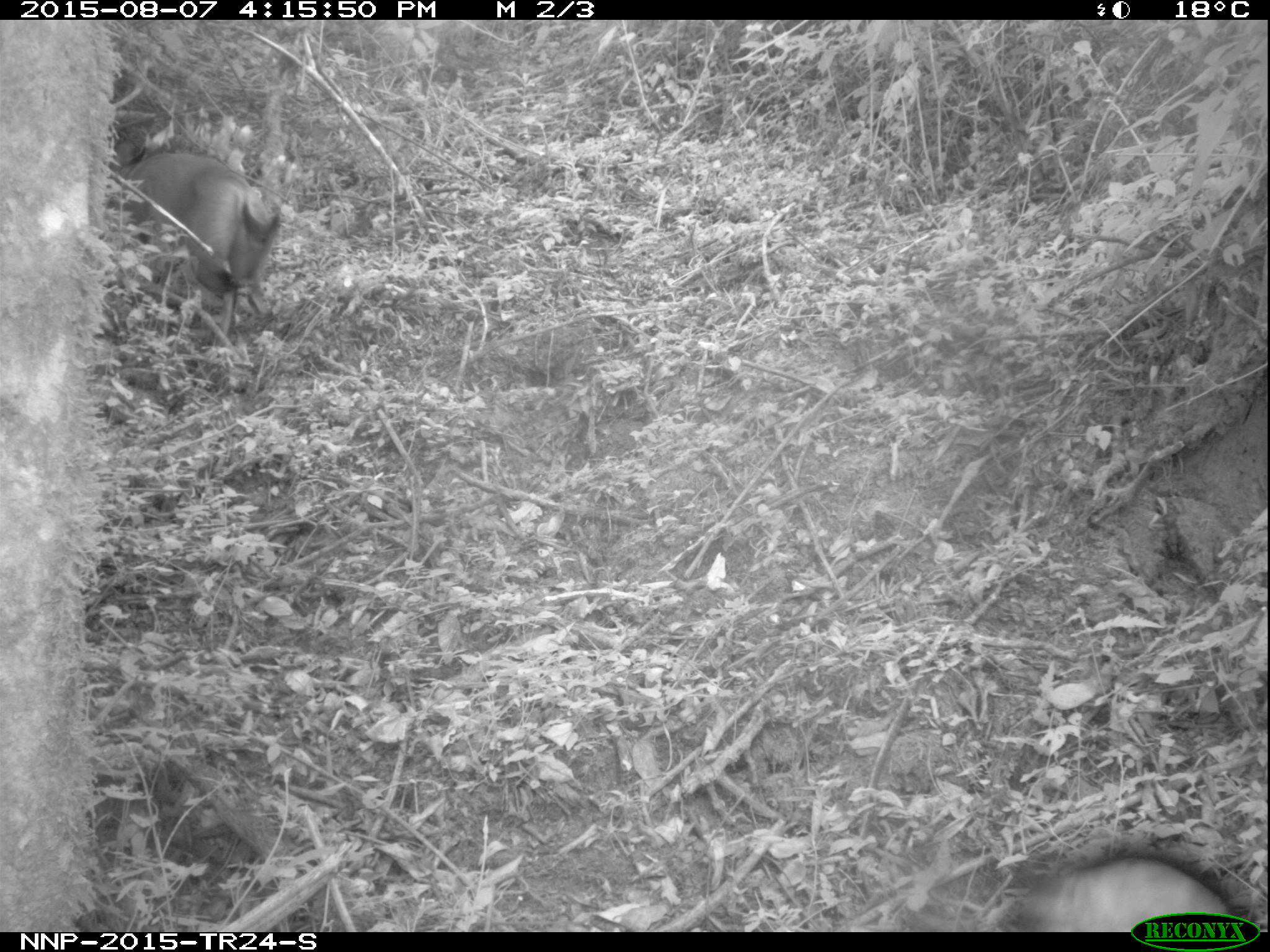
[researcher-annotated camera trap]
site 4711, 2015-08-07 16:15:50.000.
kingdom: Animalia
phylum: Chordata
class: Mammalia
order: Artiodactyla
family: Bovidae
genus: Cephalophus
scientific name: Cephalophus nigrifrons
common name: black-fronted duiker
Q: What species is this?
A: Cephalophus nigrifrons (black-fronted duiker).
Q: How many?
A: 1.